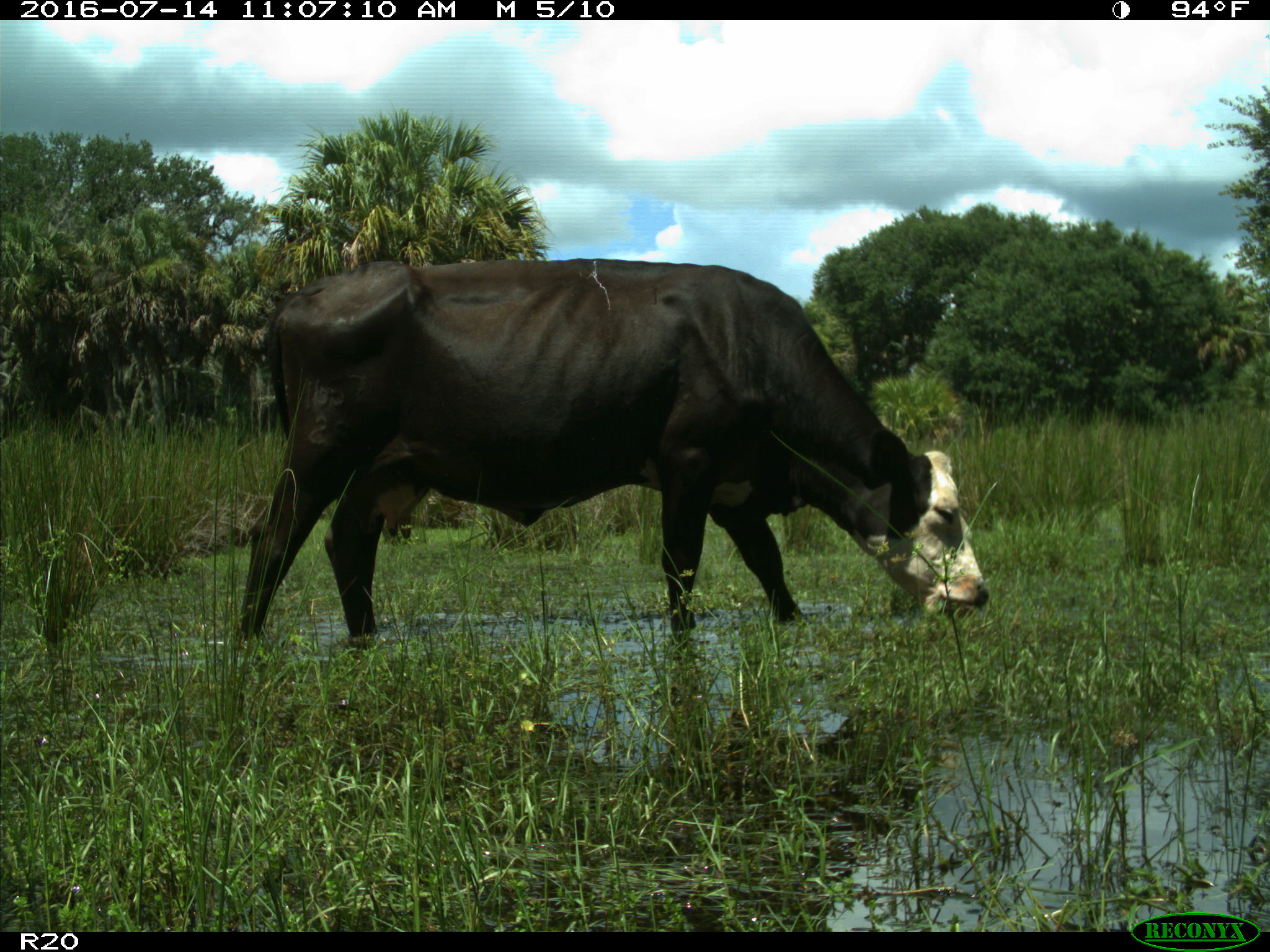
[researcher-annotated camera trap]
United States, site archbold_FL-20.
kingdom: Animalia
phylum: Chordata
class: Mammalia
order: Artiodactyla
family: Bovidae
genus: Bos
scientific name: Bos taurus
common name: domestic cow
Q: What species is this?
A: Bos taurus (domestic cow).